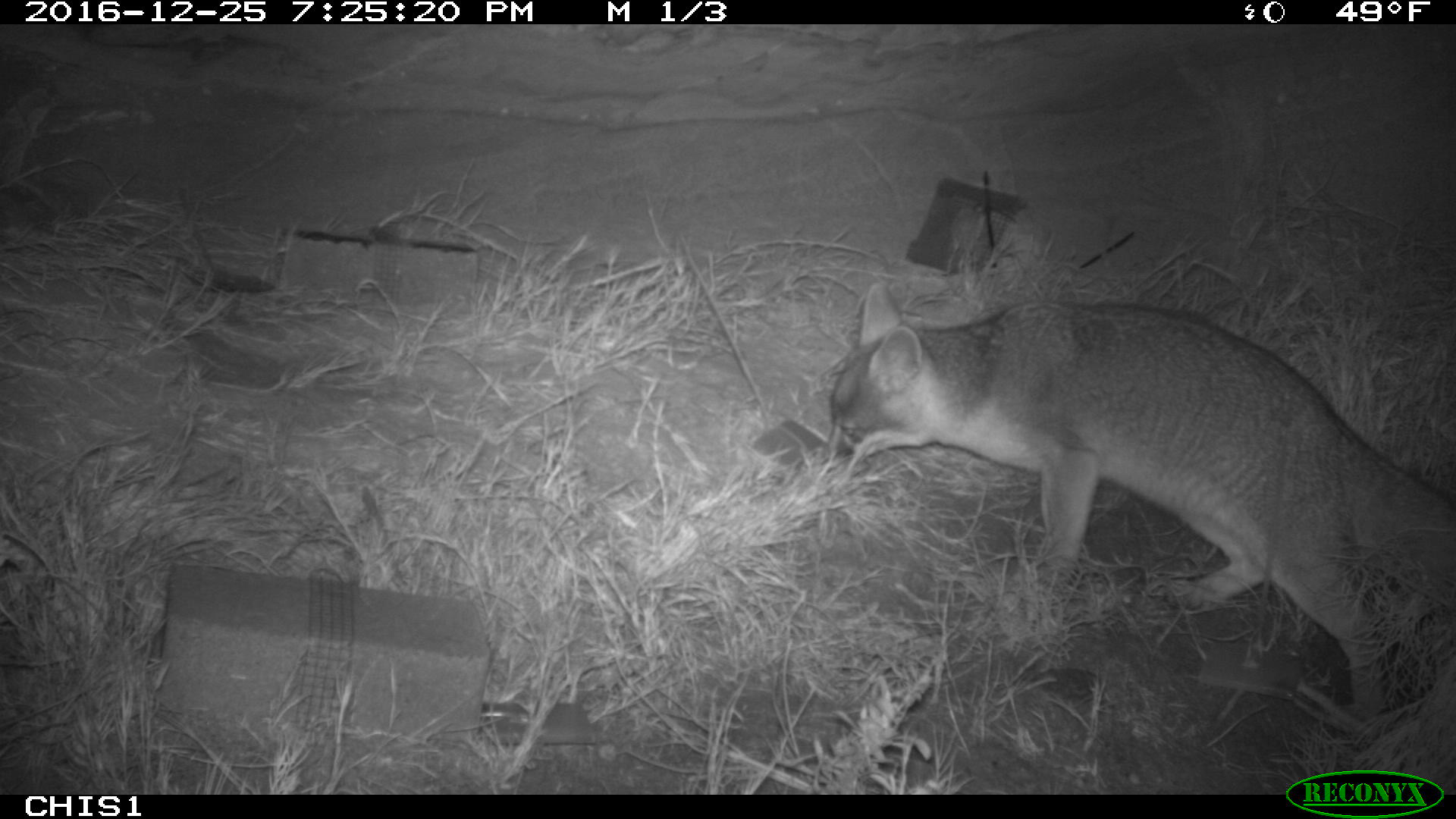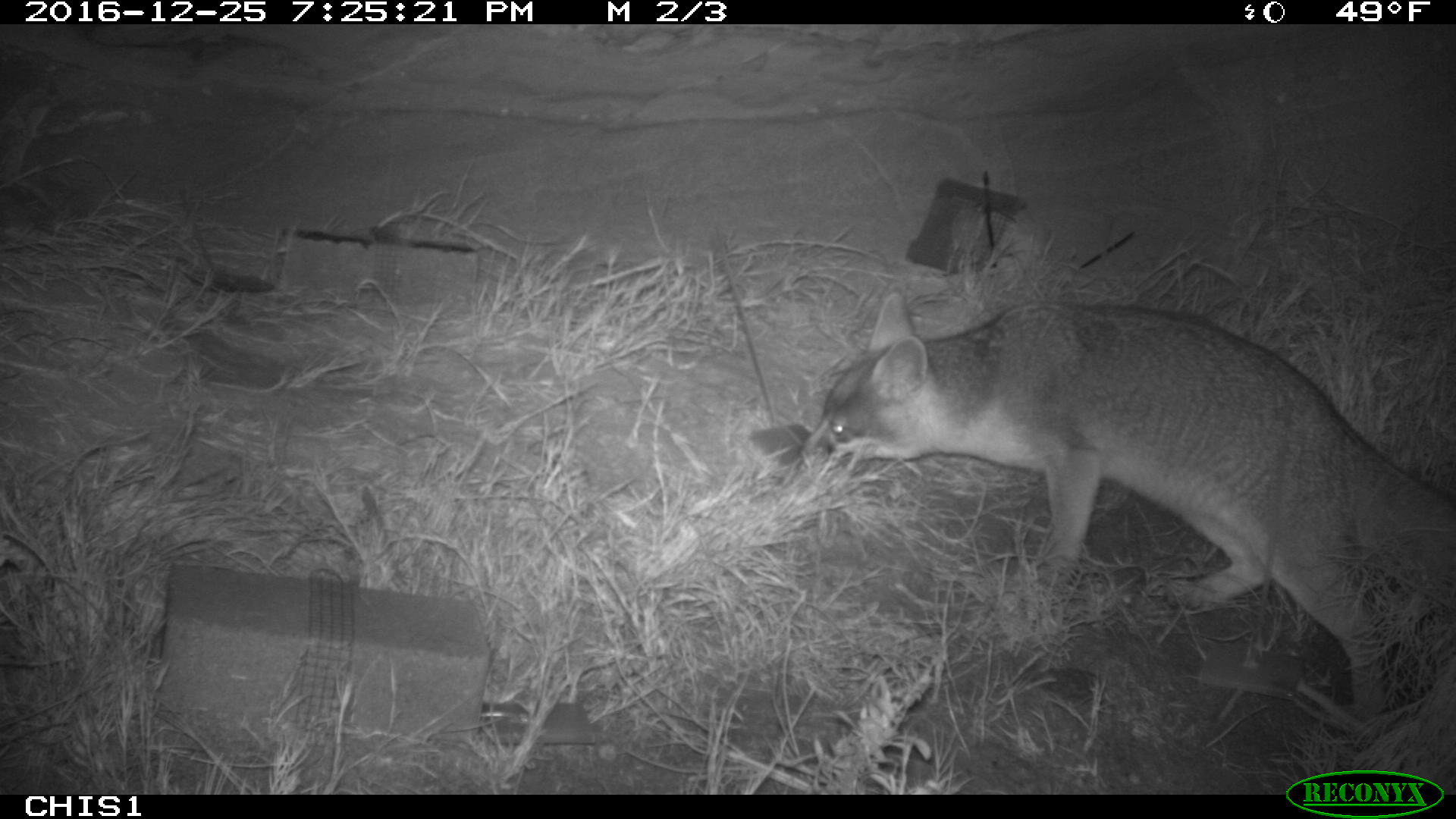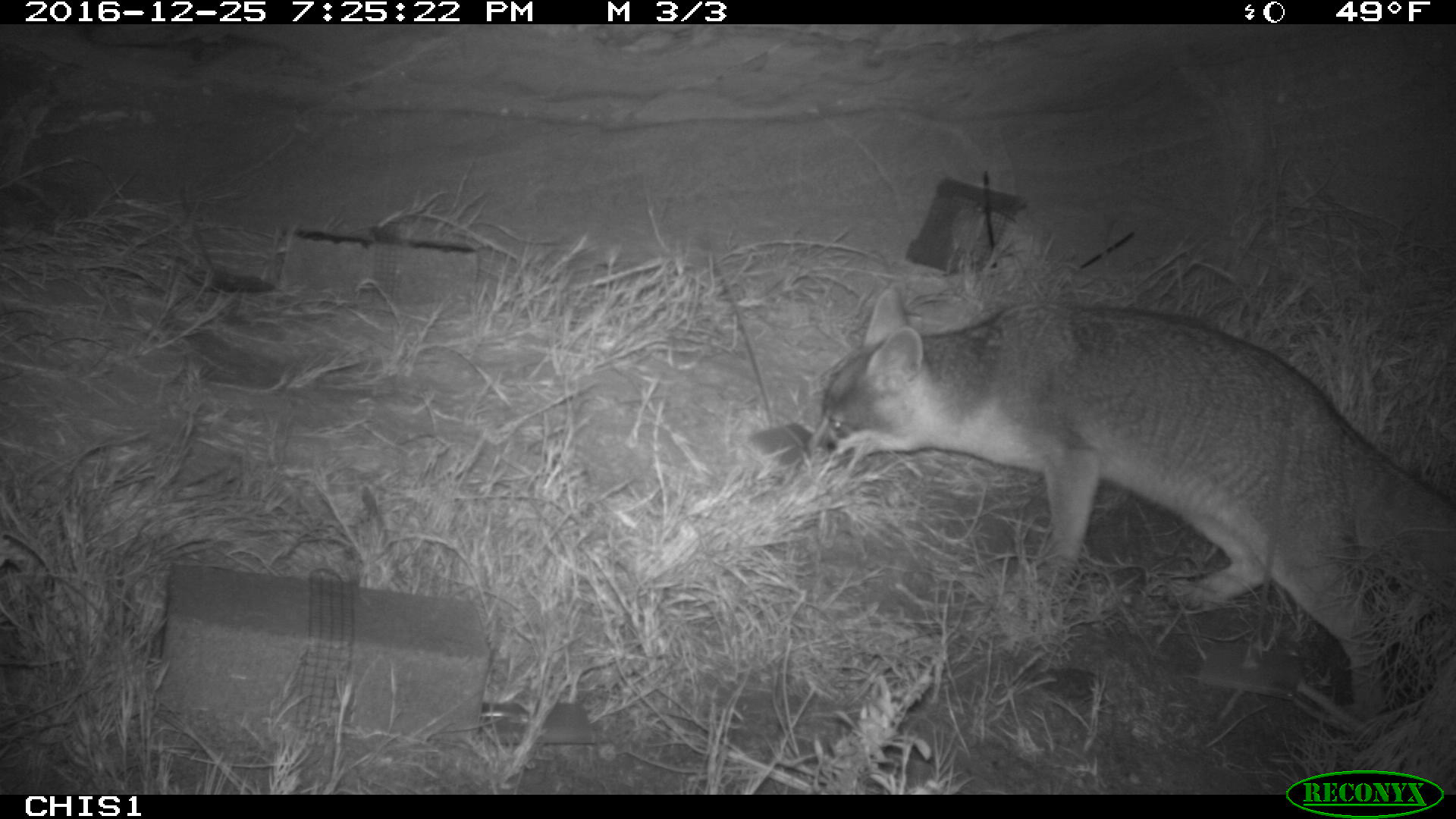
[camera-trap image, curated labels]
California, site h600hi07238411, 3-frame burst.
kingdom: Animalia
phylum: Chordata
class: Mammalia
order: Carnivora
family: Canidae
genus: Urocyon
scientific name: Urocyon littoralis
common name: island fox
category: fox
Fox (island fox) (Urocyon littoralis).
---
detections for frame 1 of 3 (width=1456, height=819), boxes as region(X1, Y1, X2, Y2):
fox: region(824, 281, 1455, 714)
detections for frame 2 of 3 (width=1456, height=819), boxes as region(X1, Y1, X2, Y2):
fox: region(802, 287, 1455, 714)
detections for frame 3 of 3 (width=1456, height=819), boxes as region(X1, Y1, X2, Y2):
fox: region(807, 289, 1455, 738)